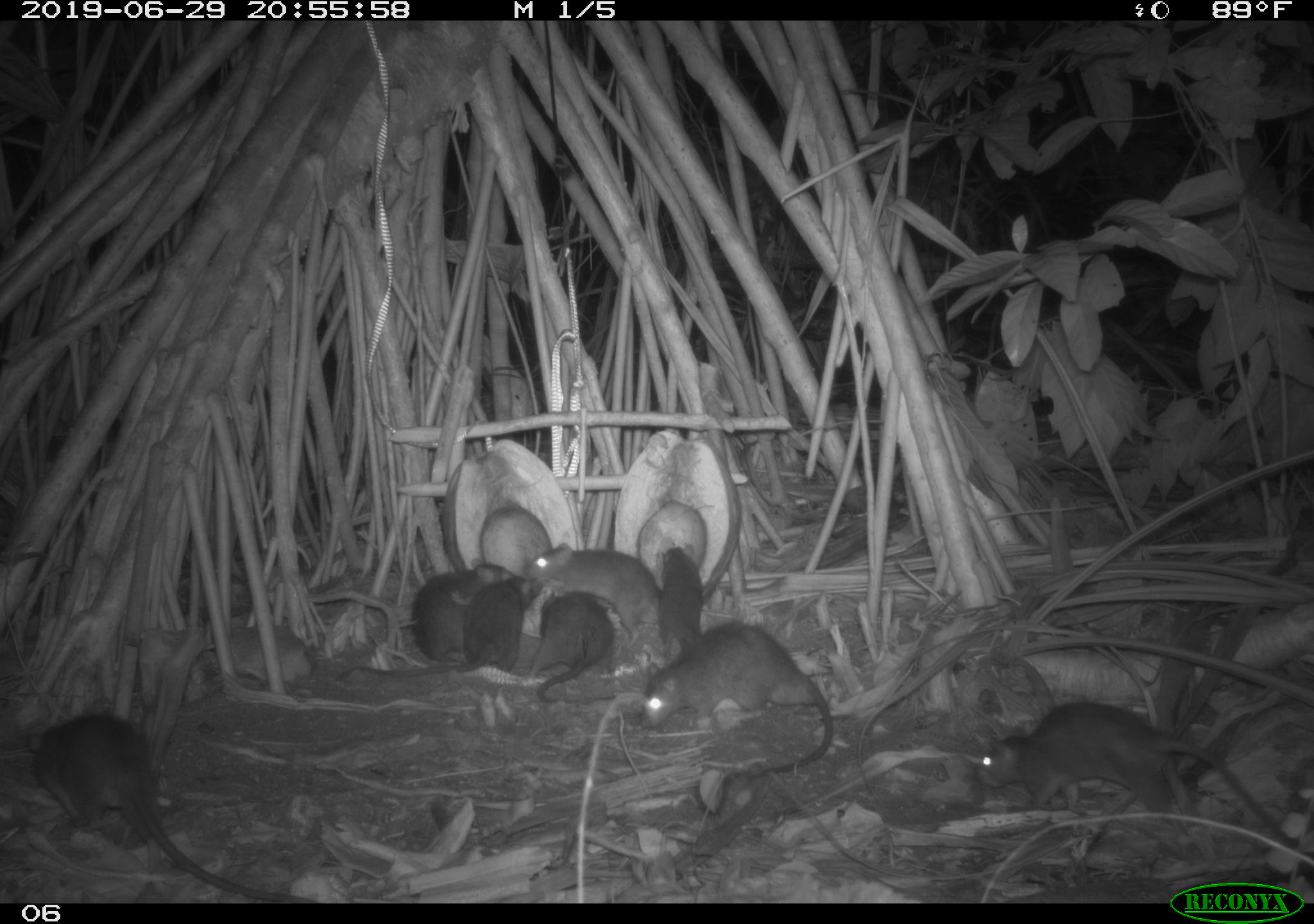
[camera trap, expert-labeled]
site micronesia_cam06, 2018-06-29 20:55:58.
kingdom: Animalia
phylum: Chordata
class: Mammalia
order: Rodentia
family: Muridae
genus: Rattus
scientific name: Rattus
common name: rat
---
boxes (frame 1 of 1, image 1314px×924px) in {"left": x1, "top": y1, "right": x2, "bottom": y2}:
rat: {"left": 959, "top": 695, "right": 1309, "bottom": 866}; {"left": 26, "top": 708, "right": 316, "bottom": 900}; {"left": 632, "top": 616, "right": 847, "bottom": 816}; {"left": 334, "top": 571, "right": 542, "bottom": 686}; {"left": 518, "top": 537, "right": 701, "bottom": 667}; {"left": 407, "top": 556, "right": 522, "bottom": 667}; {"left": 527, "top": 591, "right": 622, "bottom": 712}; {"left": 657, "top": 537, "right": 708, "bottom": 661}